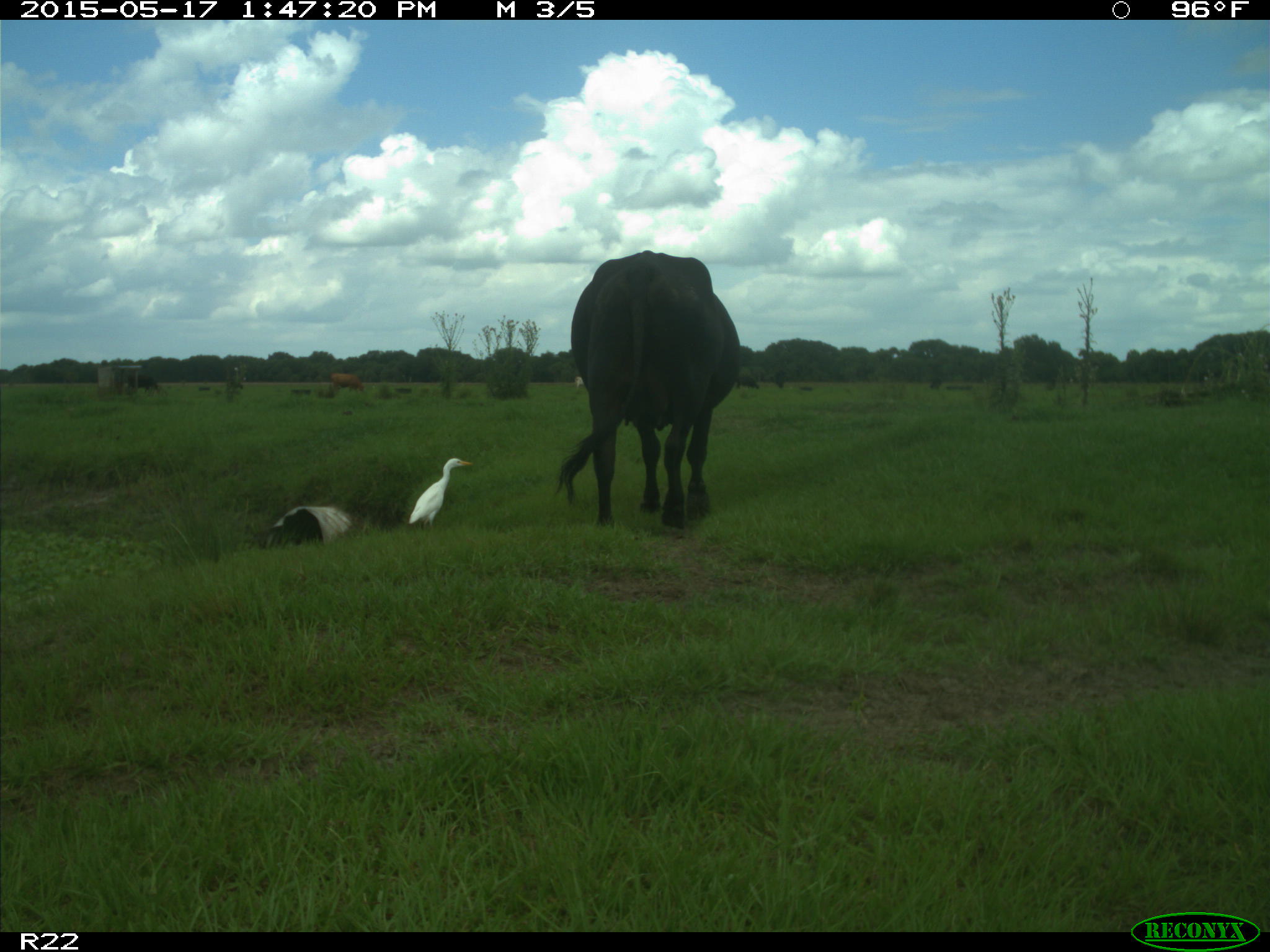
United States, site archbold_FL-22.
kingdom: Animalia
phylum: Chordata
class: Mammalia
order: Artiodactyla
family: Bovidae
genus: Bos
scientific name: Bos taurus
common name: domestic cow